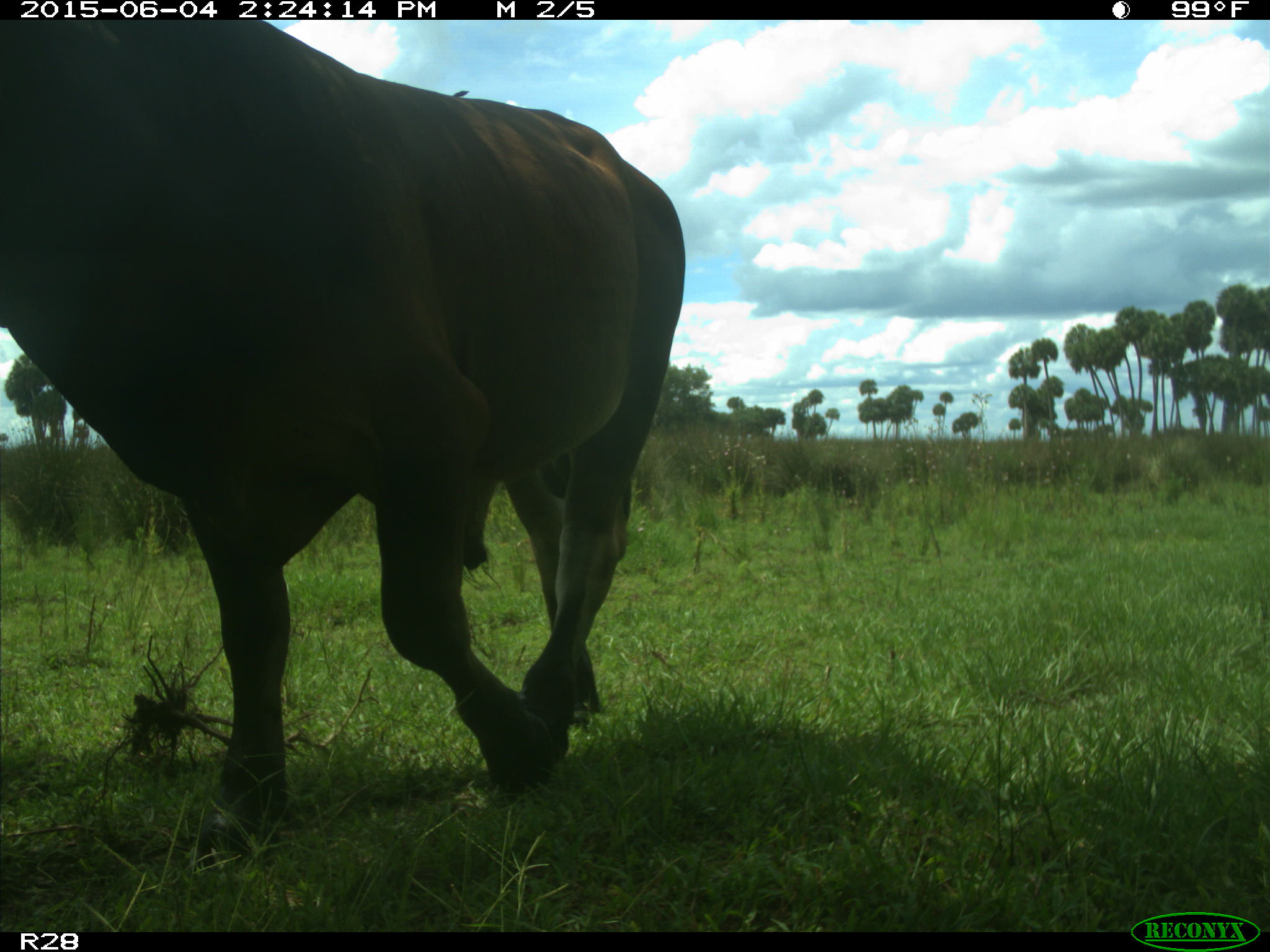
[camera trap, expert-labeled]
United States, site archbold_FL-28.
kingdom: Animalia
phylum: Chordata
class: Mammalia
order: Artiodactyla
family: Bovidae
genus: Bos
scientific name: Bos taurus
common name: domestic cow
Bos taurus (domestic cow).